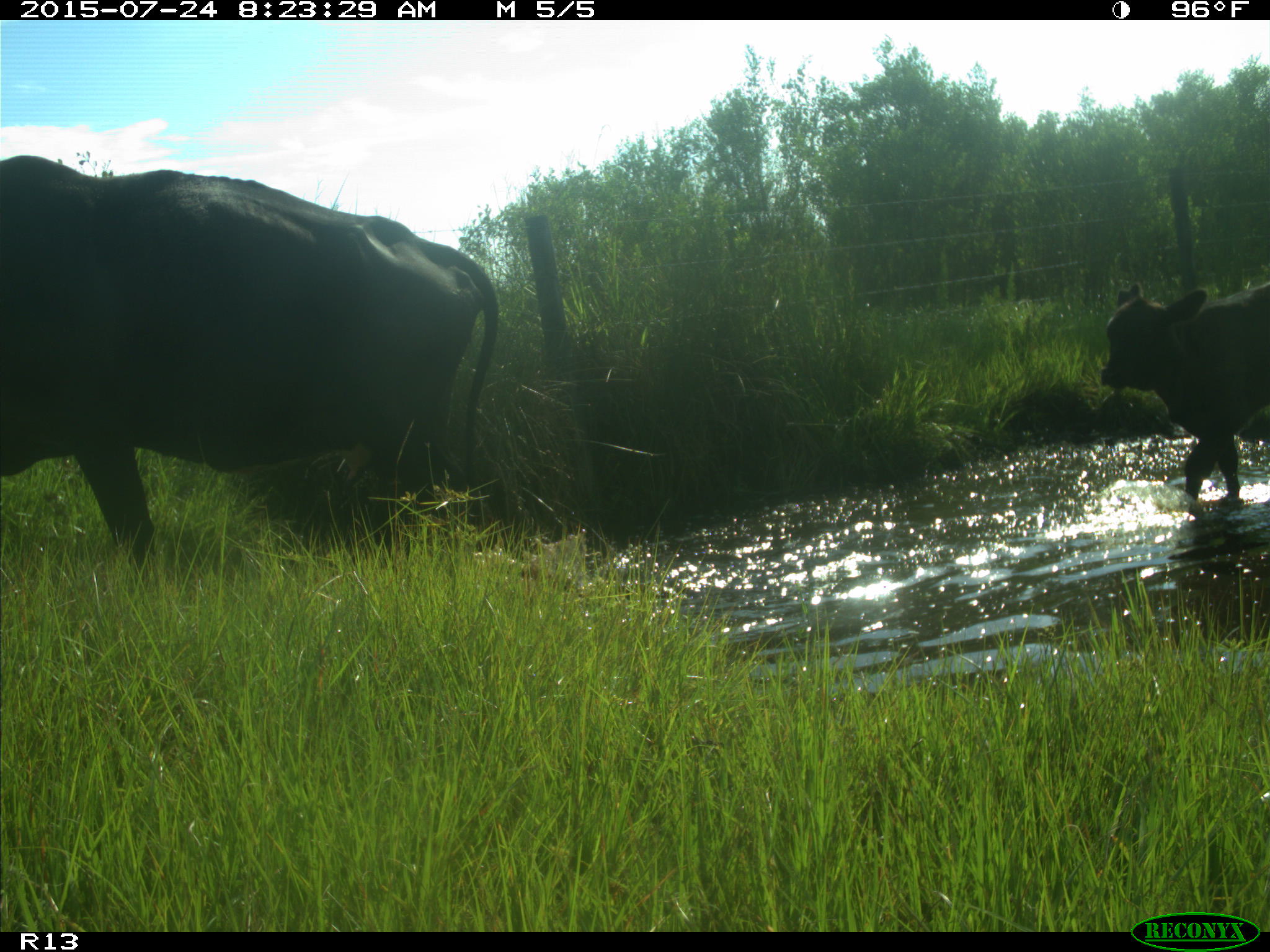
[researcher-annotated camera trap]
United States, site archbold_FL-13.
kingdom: Animalia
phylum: Chordata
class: Mammalia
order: Artiodactyla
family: Bovidae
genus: Bos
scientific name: Bos taurus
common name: domestic cow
Bos taurus (domestic cow).